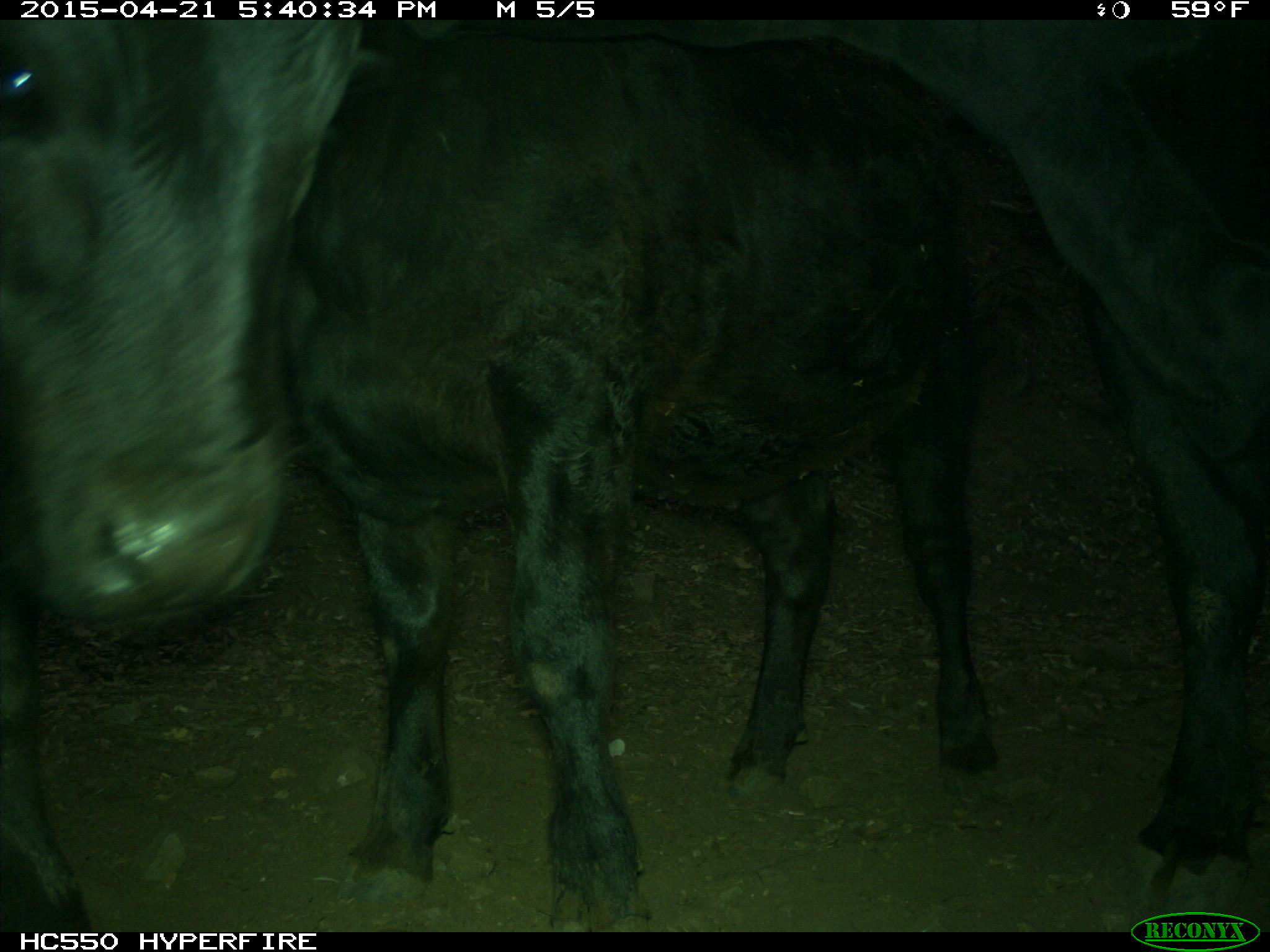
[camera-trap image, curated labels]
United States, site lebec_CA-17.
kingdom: Animalia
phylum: Chordata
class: Mammalia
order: Artiodactyla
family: Bovidae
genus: Bos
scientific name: Bos taurus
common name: domestic cow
Bos taurus (domestic cow).